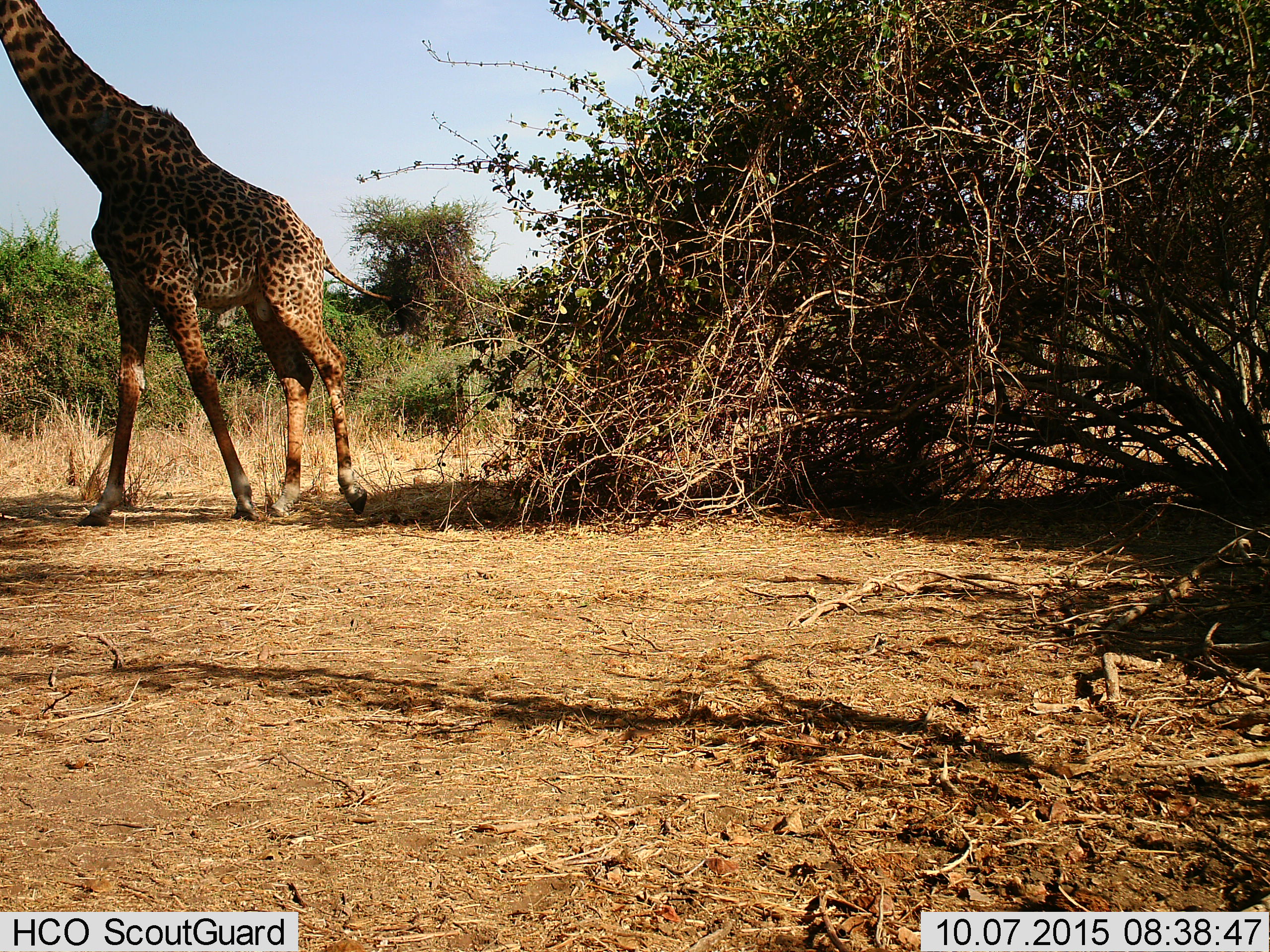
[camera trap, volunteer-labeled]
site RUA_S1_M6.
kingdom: Animalia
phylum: Chordata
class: Mammalia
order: Artiodactyla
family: Giraffidae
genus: Giraffa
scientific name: Giraffa camelopardalis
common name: giraffe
Giraffe (Giraffa camelopardalis), count 1. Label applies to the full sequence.